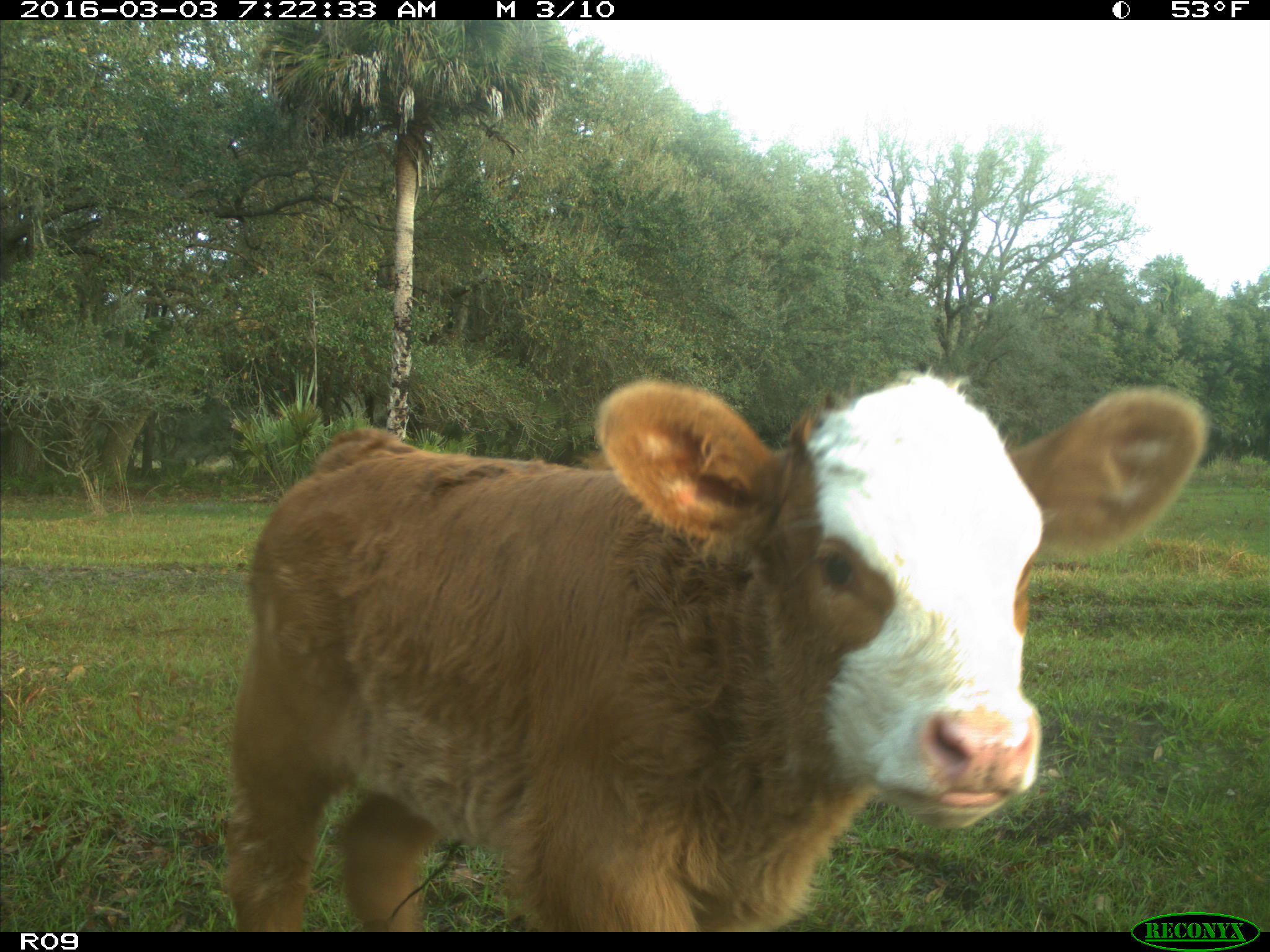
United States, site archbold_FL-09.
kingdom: Animalia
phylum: Chordata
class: Mammalia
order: Artiodactyla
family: Bovidae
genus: Bos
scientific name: Bos taurus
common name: domestic cow